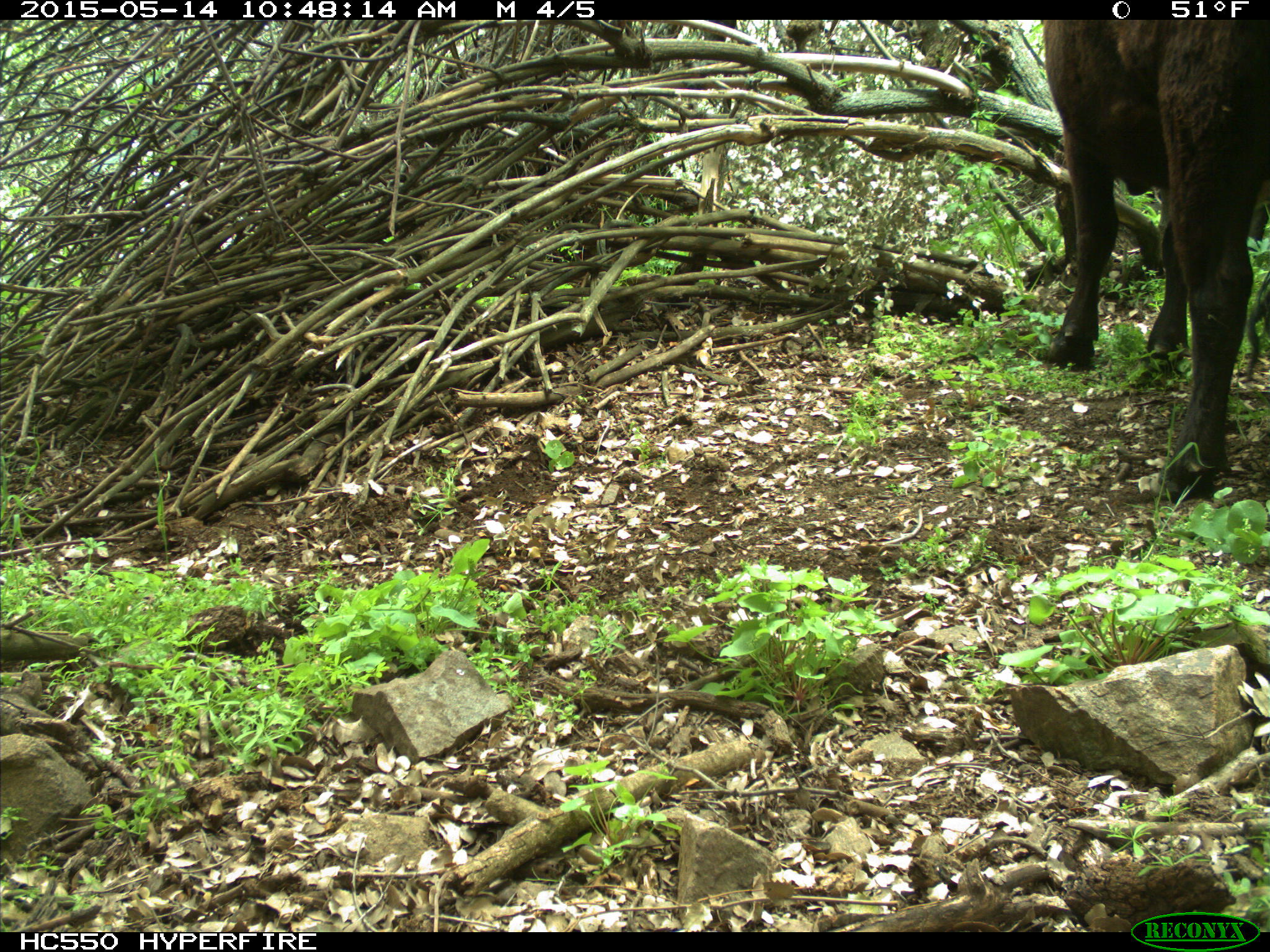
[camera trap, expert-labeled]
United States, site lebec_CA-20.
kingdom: Animalia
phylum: Chordata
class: Mammalia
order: Artiodactyla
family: Bovidae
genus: Bos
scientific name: Bos taurus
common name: domestic cow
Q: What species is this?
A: Bos taurus (domestic cow).